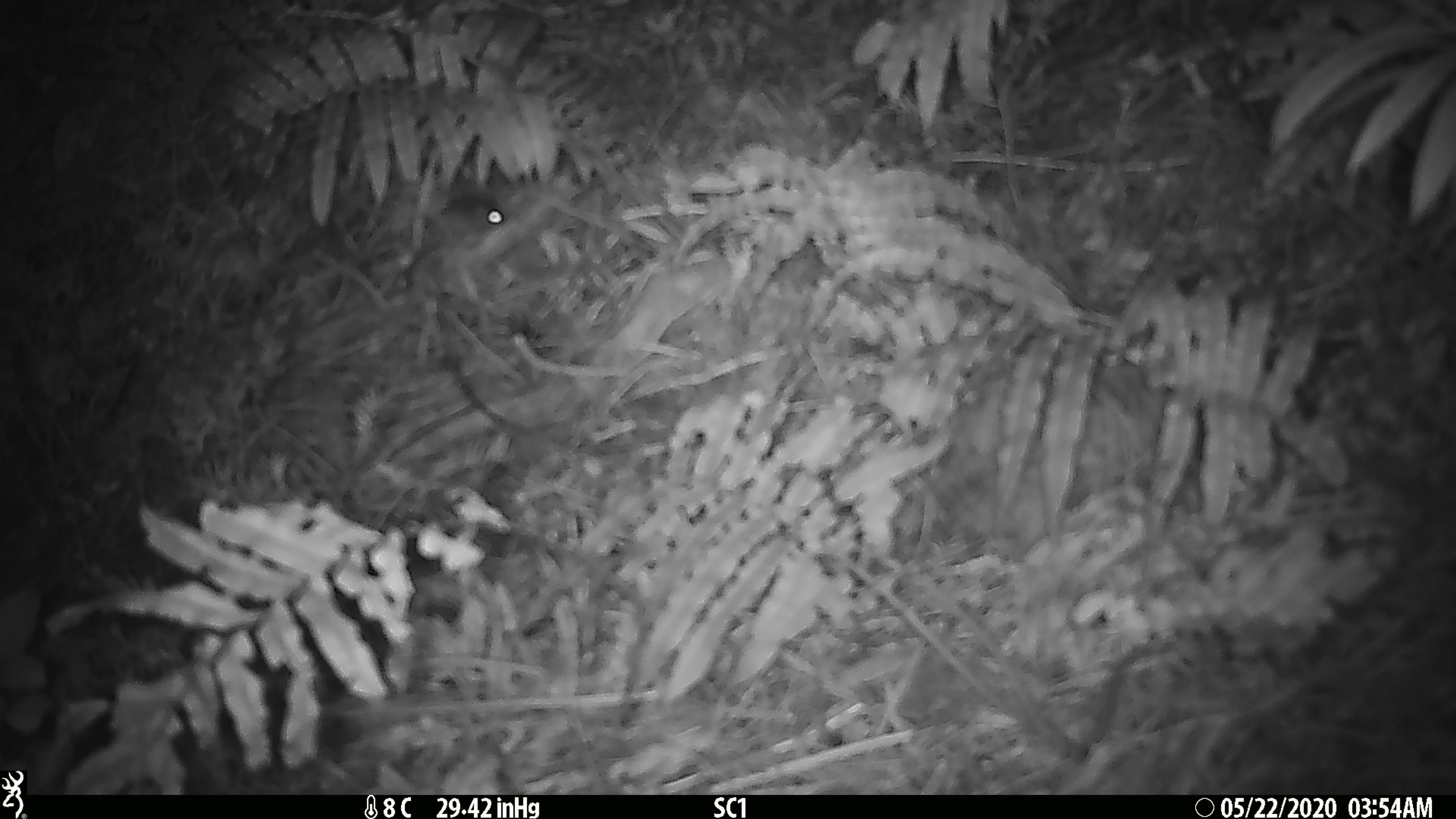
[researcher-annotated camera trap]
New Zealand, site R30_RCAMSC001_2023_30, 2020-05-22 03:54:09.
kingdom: Animalia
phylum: Chordata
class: Mammalia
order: Rodentia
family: Muridae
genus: Mus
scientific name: Mus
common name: mouse